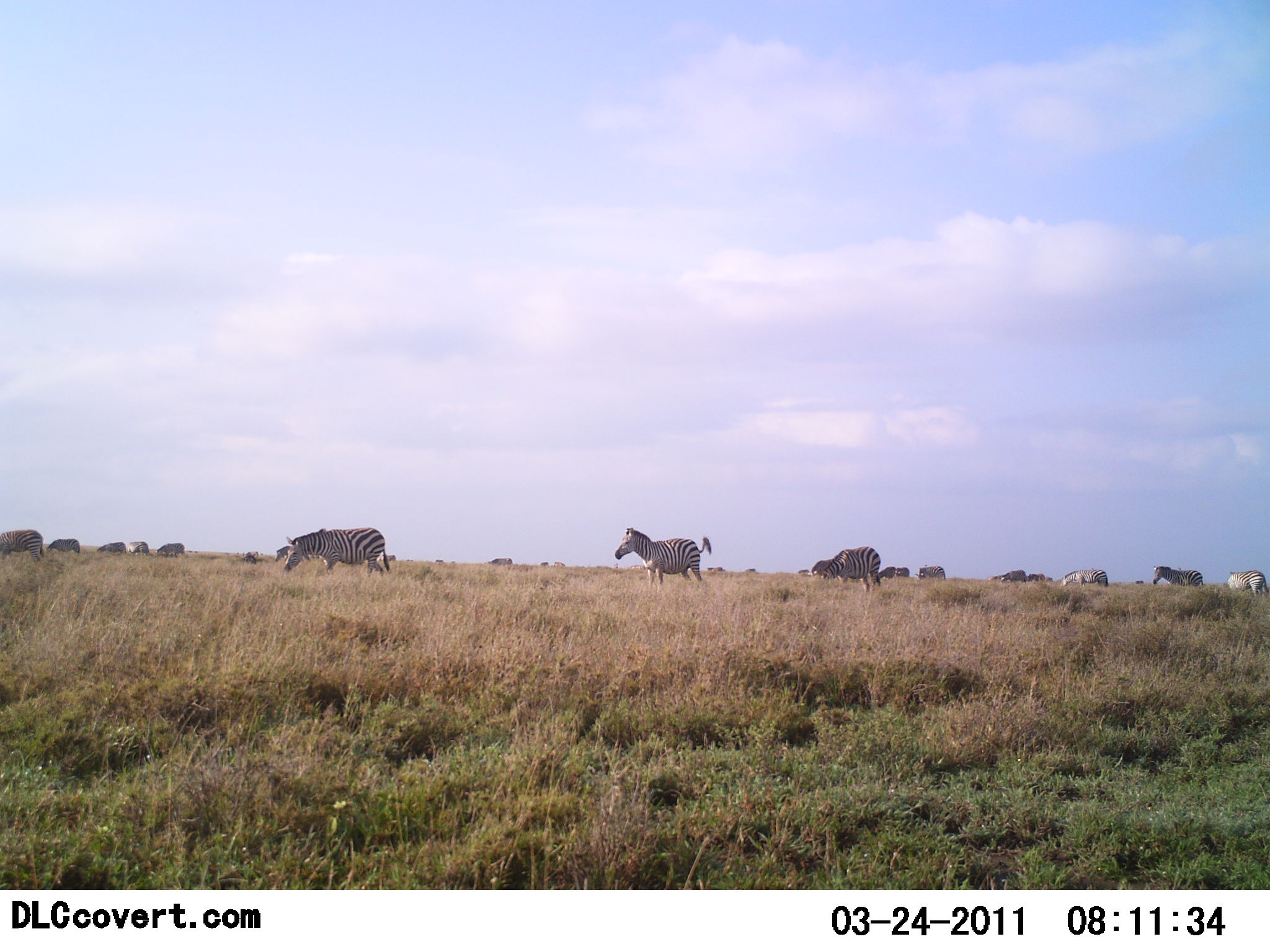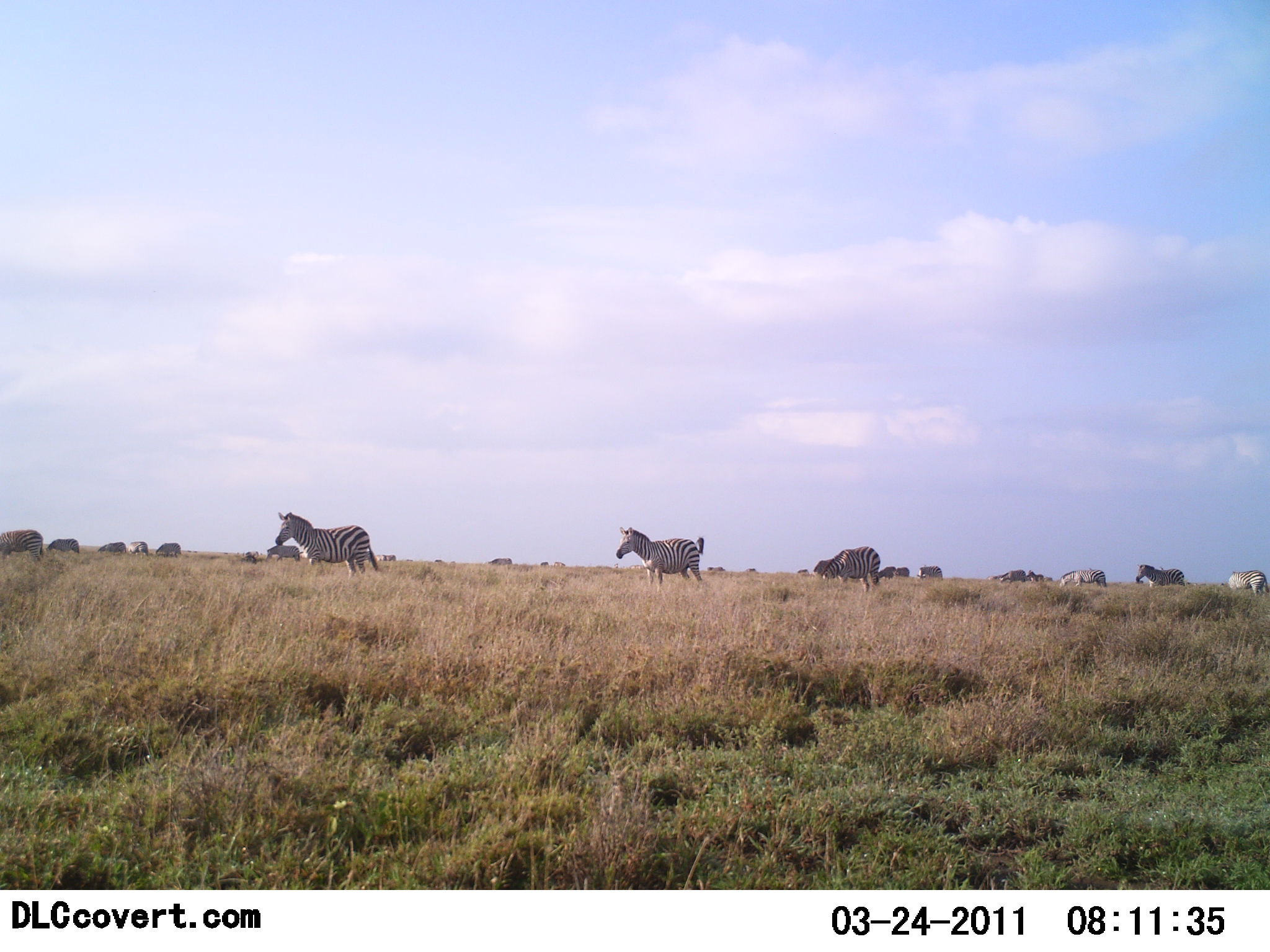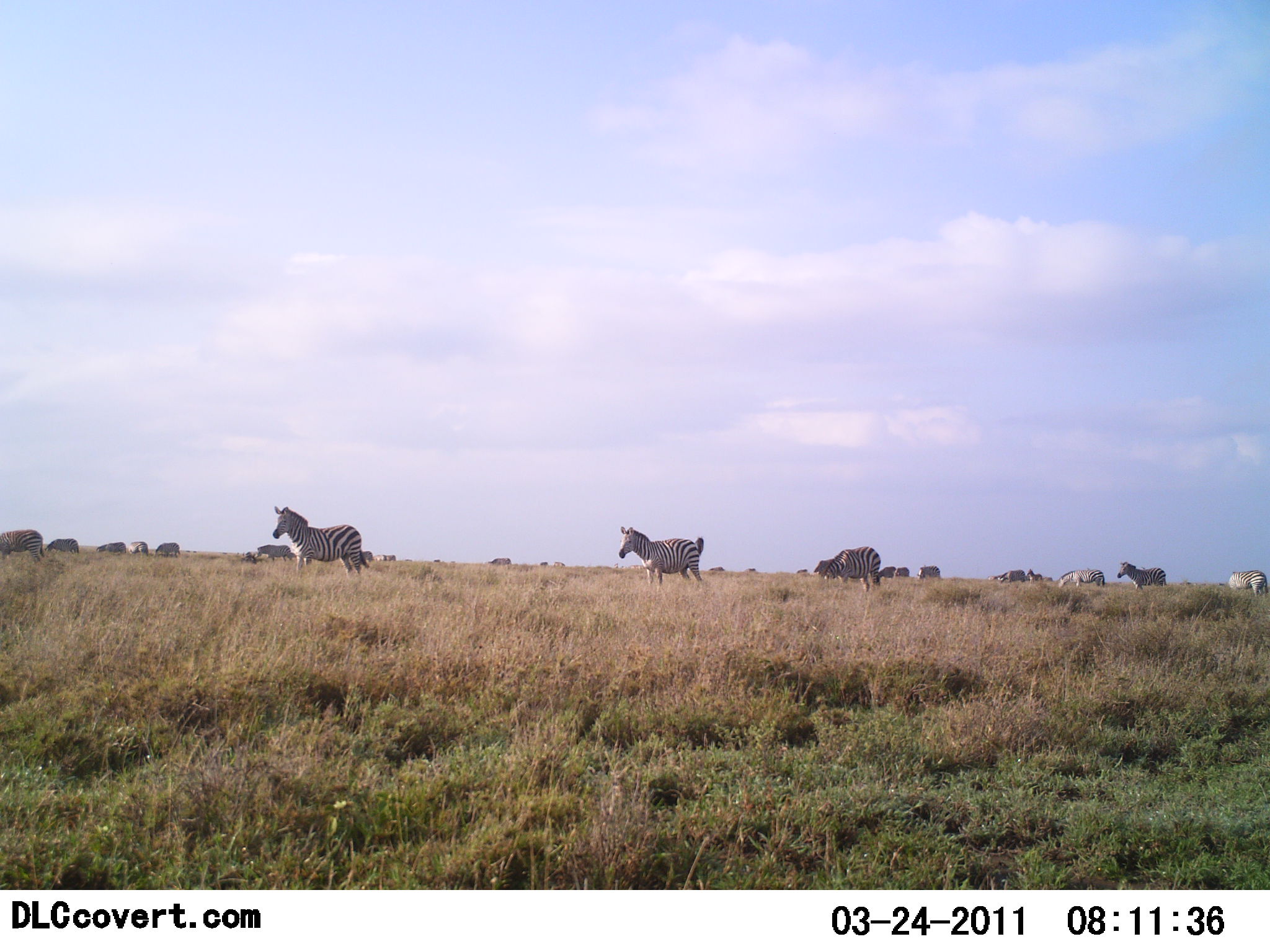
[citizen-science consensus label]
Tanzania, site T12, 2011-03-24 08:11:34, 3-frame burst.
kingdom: Animalia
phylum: Chordata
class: Mammalia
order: Perissodactyla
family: Equidae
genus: Equus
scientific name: Equus quagga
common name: plains zebra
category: zebra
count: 11-50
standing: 69%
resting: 0%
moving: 23%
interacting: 0%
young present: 0%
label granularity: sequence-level